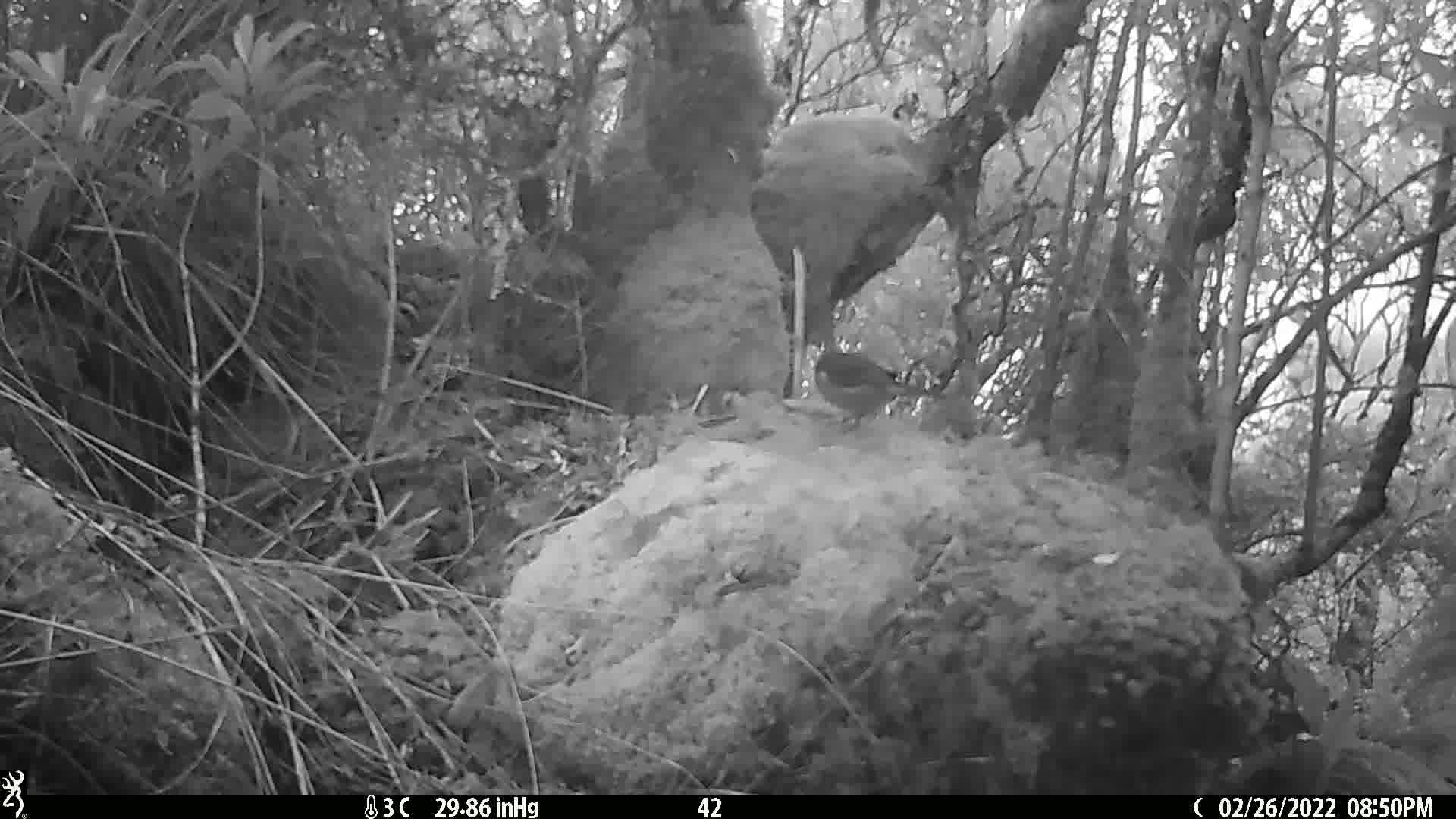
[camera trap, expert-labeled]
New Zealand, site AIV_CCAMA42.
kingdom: Animalia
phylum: Chordata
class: Aves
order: Passeriformes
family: Meliphagidae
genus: Anthornis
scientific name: Anthornis melanura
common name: new zealand bellbird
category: bellbird